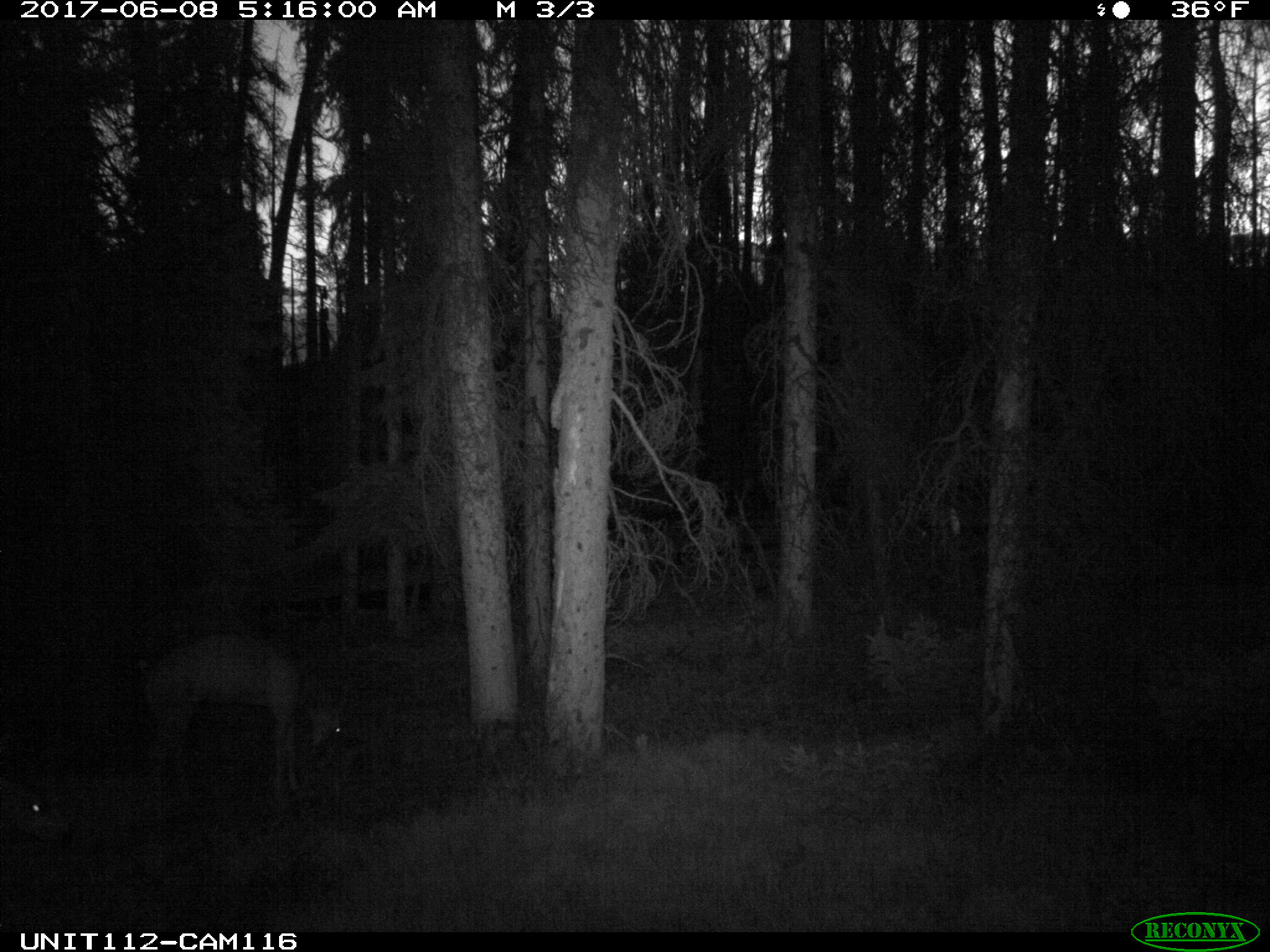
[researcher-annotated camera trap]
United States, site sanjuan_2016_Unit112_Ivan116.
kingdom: Animalia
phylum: Chordata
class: Mammalia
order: Artiodactyla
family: Cervidae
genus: Odocoileus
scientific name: Odocoileus hemionus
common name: mule deer